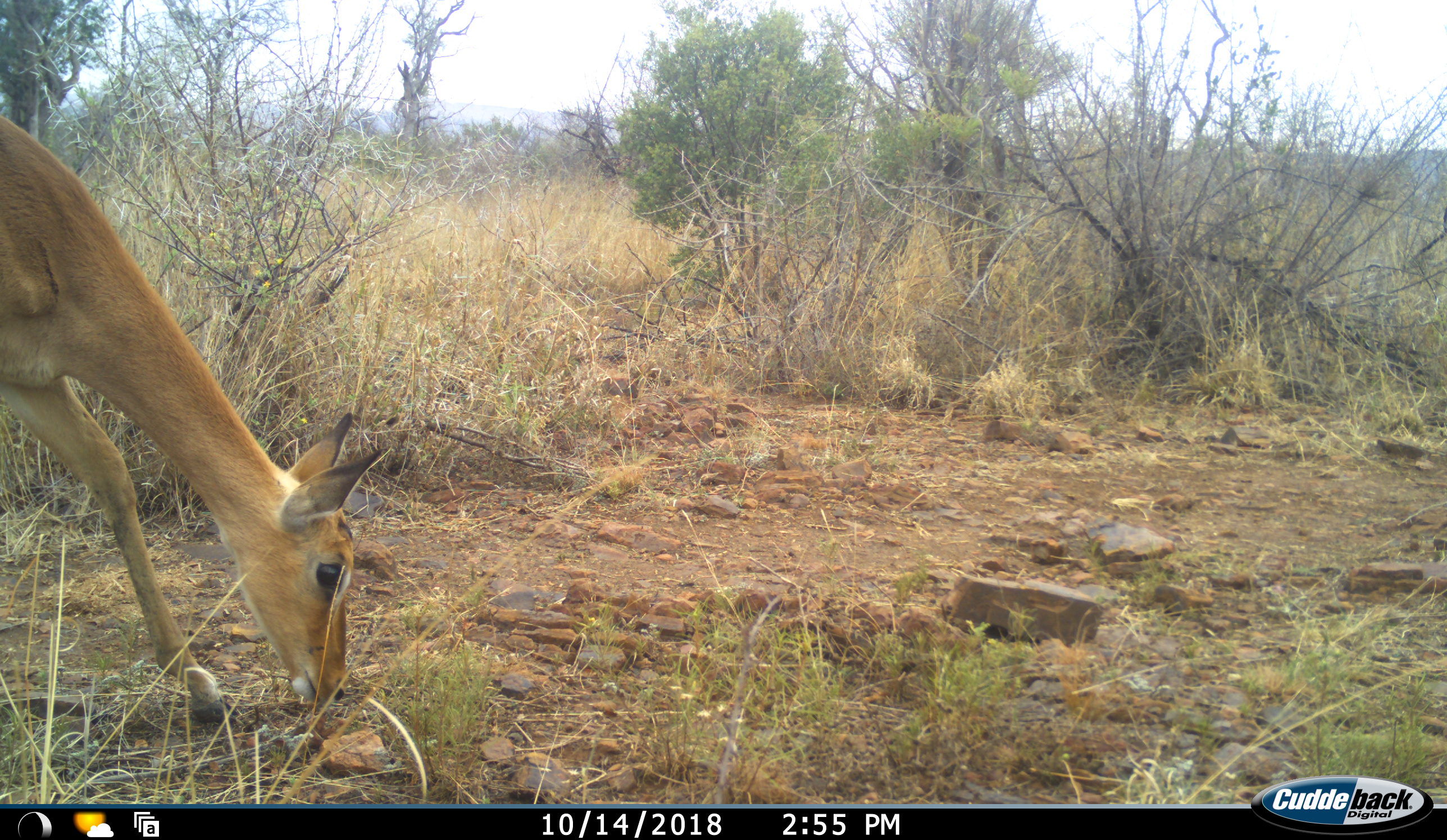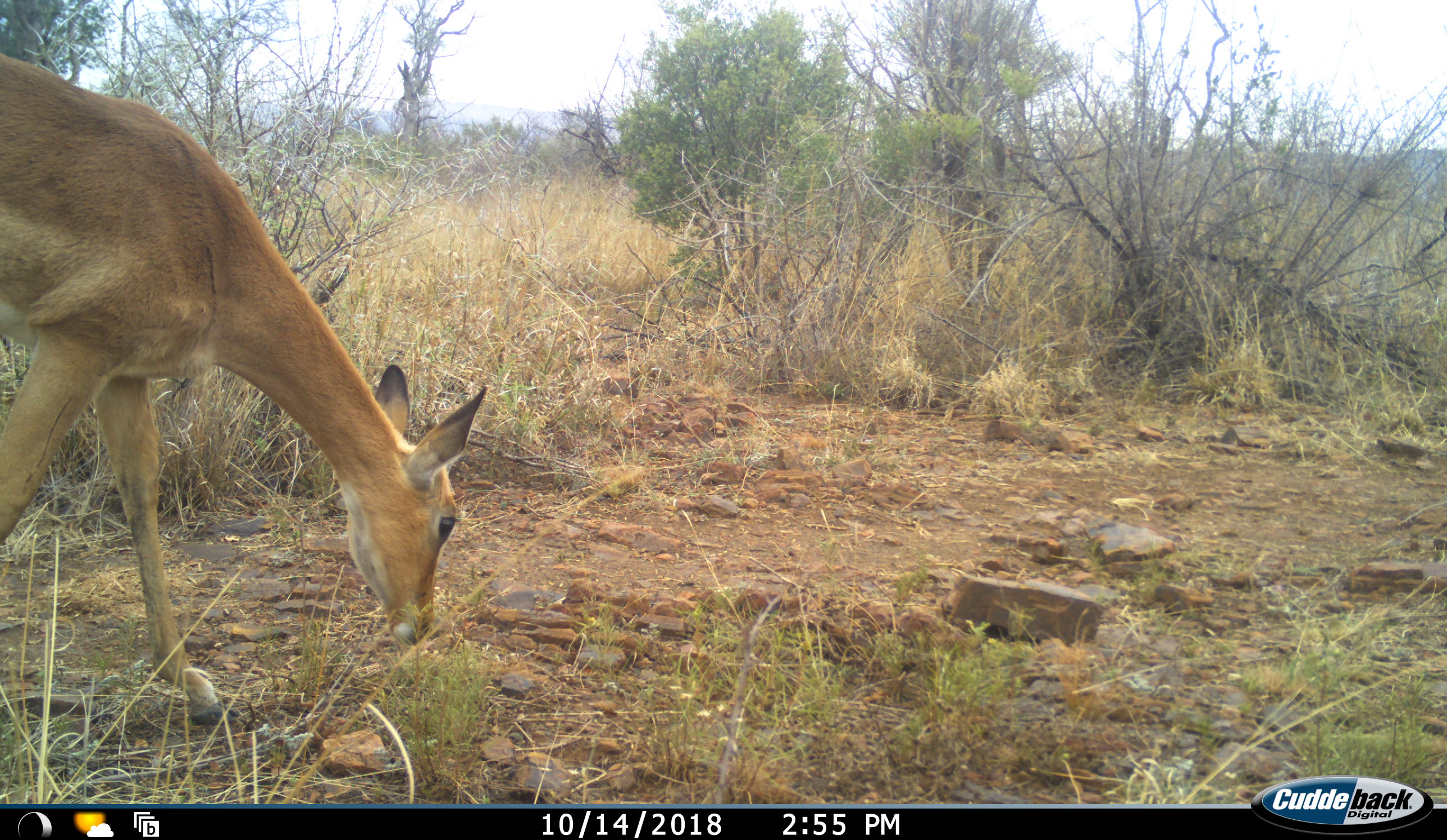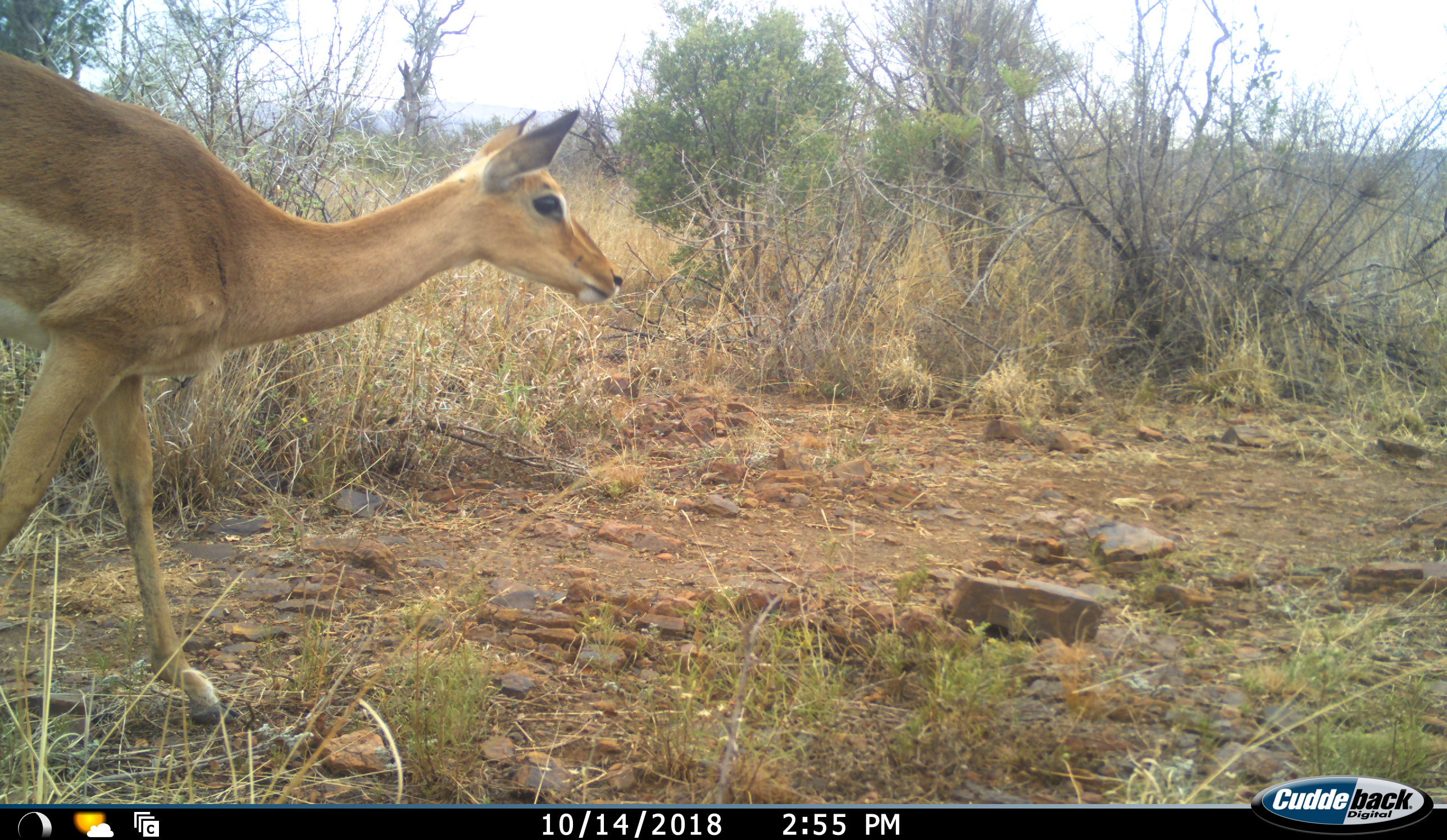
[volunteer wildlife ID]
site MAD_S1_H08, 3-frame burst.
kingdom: Animalia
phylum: Chordata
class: Mammalia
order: Artiodactyla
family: Bovidae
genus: Aepyceros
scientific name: Aepyceros melampus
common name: impala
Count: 1.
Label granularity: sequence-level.